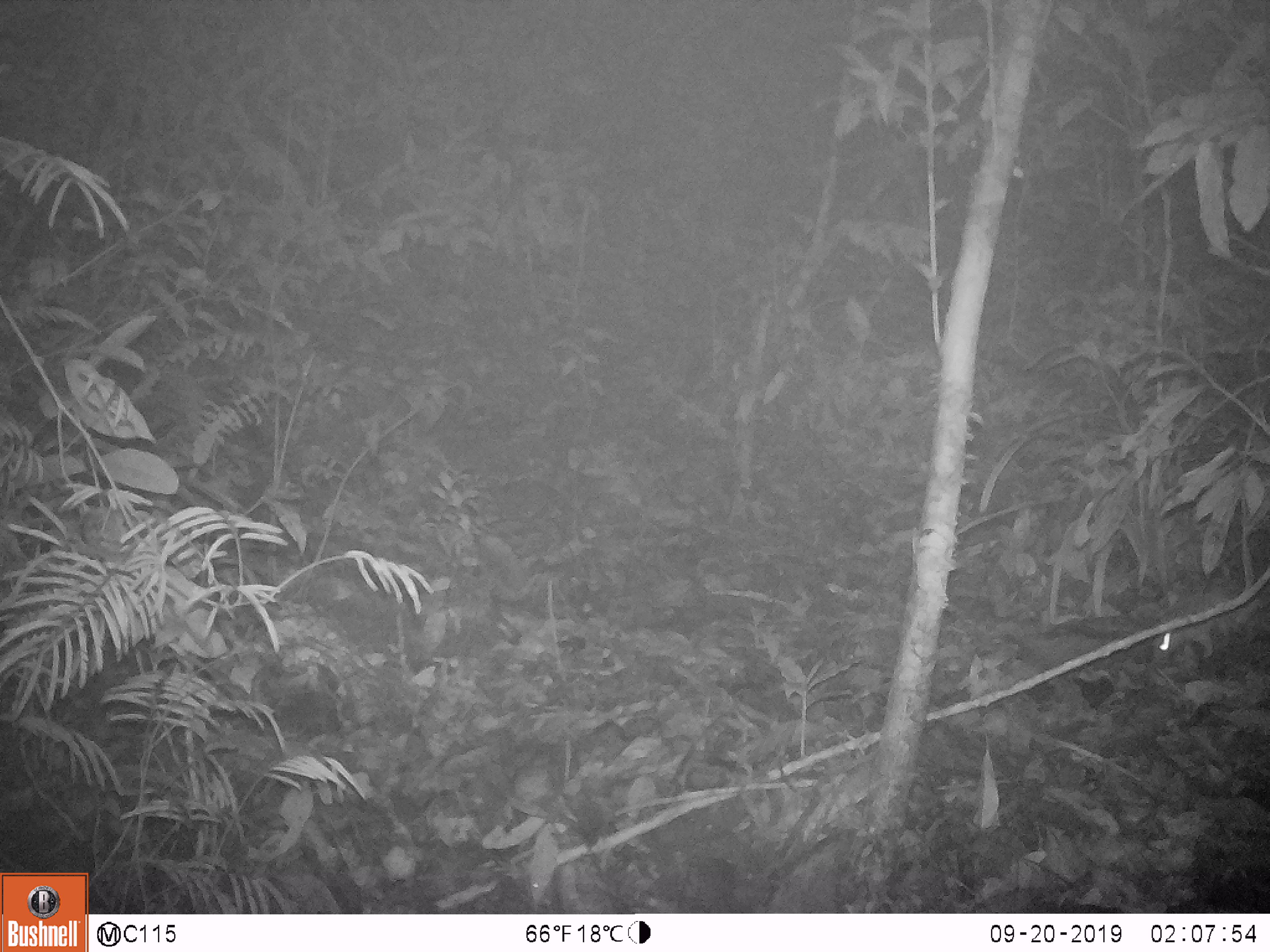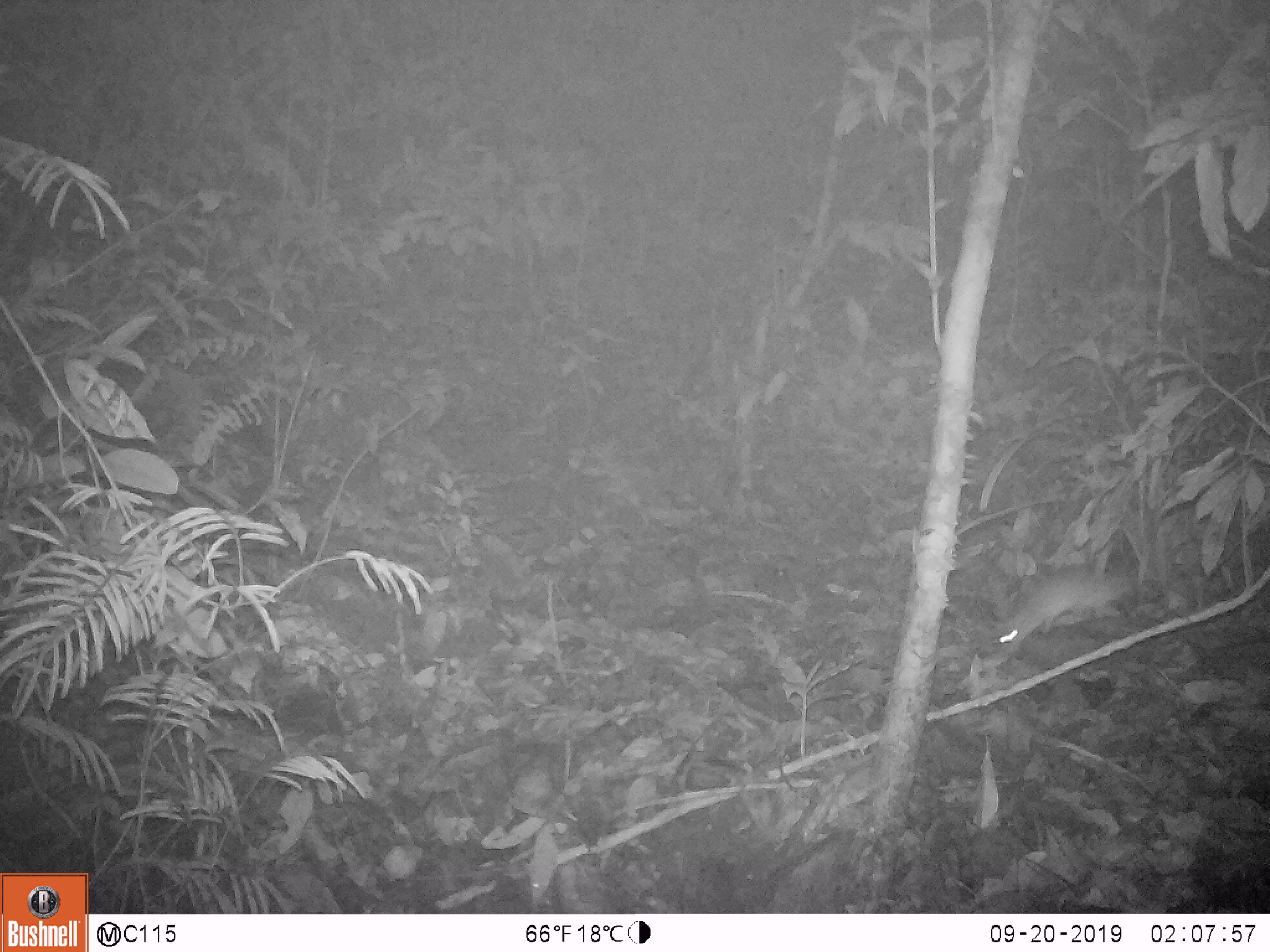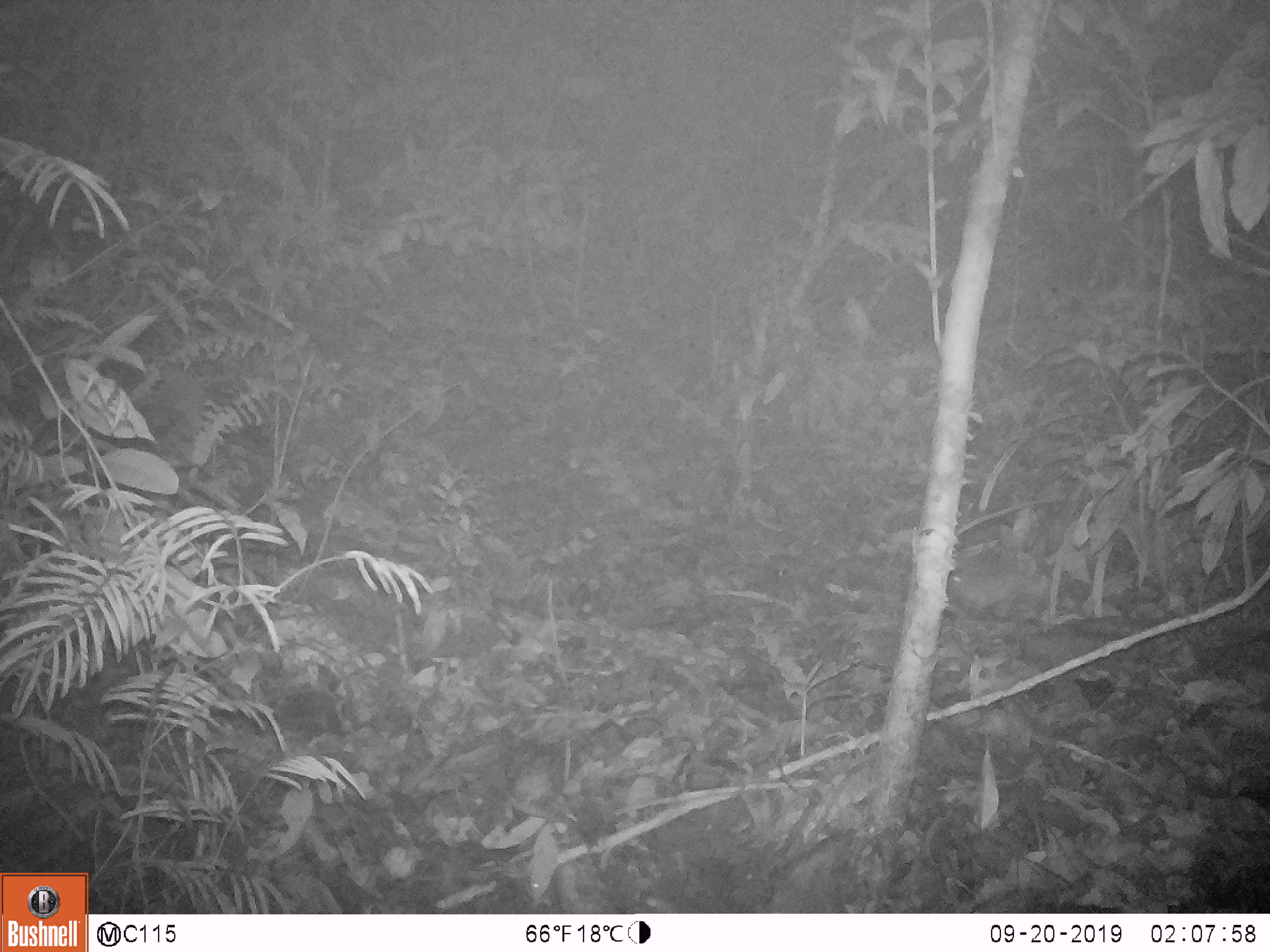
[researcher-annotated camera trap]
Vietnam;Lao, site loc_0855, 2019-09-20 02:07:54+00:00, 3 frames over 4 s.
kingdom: Animalia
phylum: Chordata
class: Mammalia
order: Rodentia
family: Muridae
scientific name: Muridae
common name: old-world mice and rats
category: unidentified murid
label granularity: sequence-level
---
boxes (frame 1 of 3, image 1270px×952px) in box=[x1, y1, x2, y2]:
unidentified murid: box=[1151, 591, 1270, 663]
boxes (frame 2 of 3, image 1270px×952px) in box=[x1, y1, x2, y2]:
unidentified murid: box=[996, 564, 1133, 651]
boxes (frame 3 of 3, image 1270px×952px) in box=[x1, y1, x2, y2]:
unidentified murid: box=[945, 557, 1028, 616]